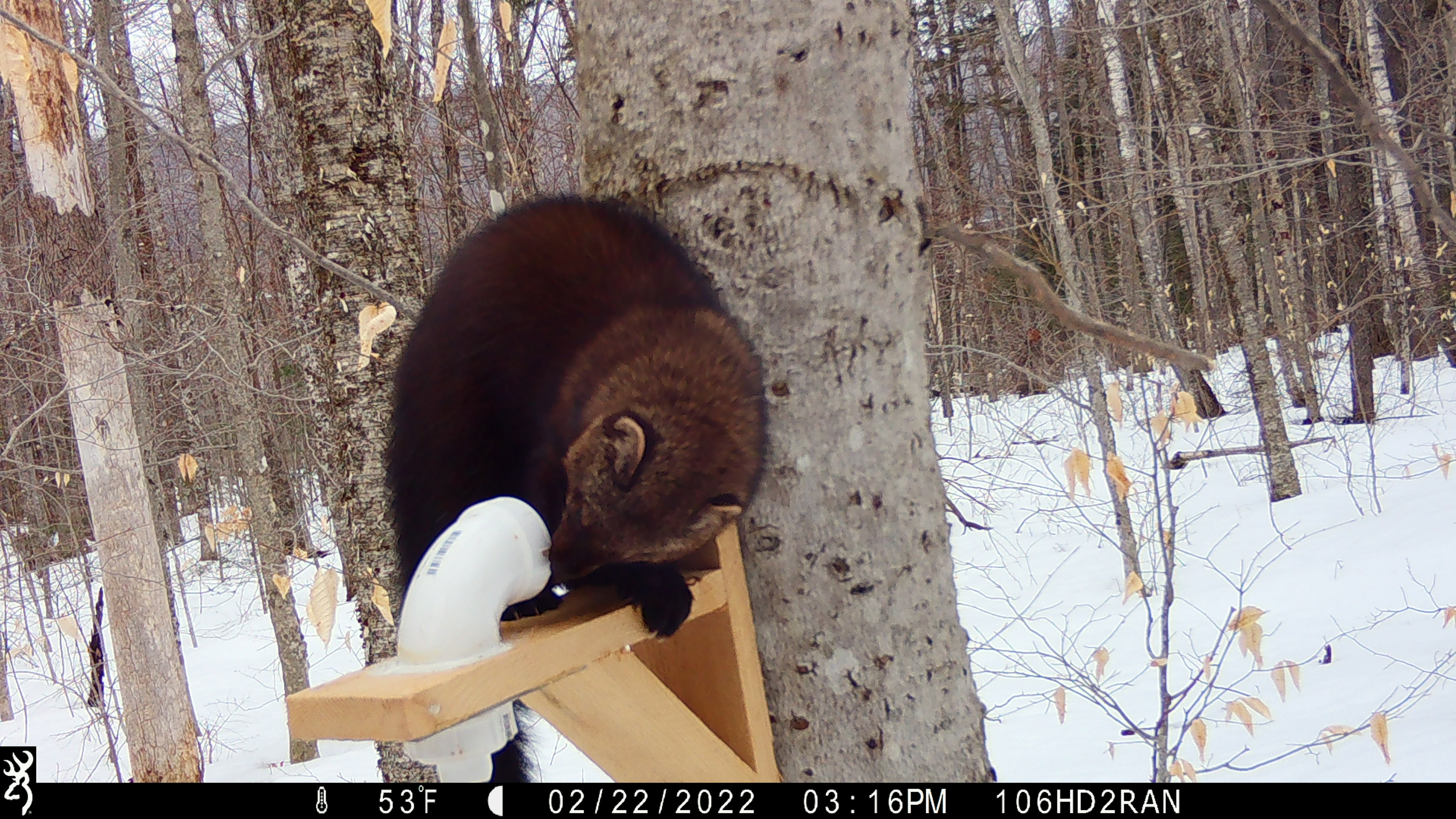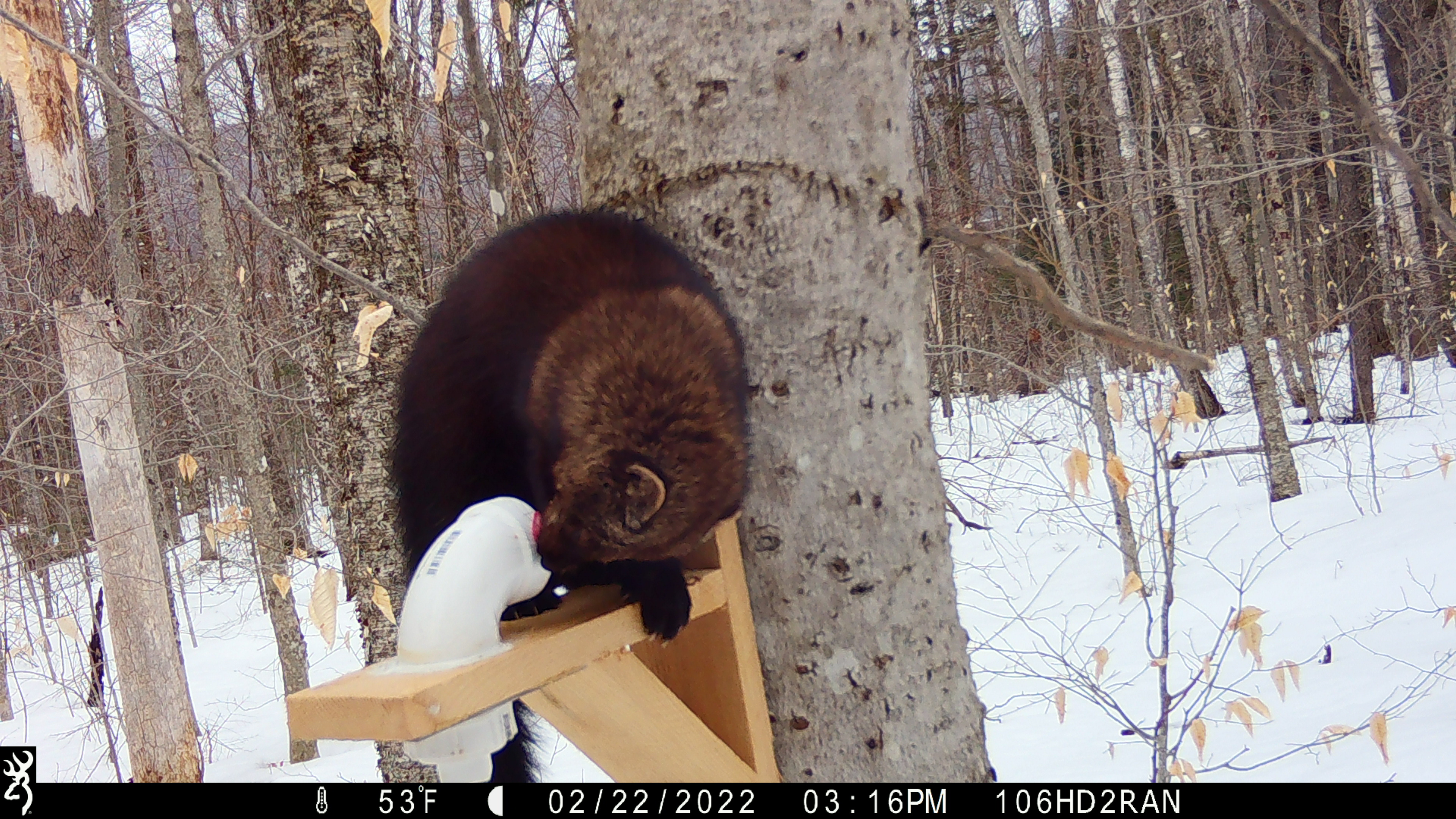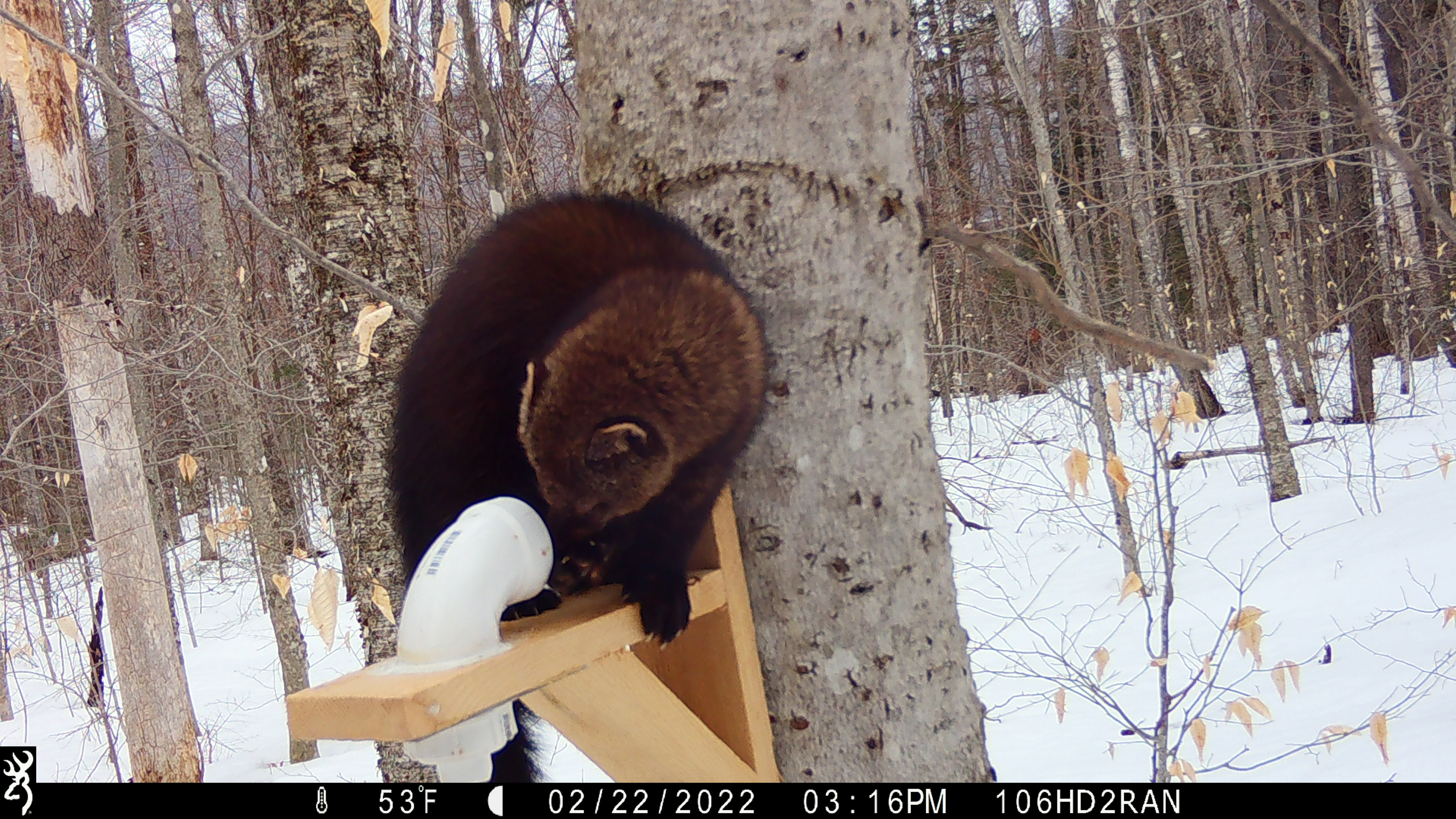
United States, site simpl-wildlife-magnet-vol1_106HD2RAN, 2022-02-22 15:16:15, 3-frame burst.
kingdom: Animalia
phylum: Chordata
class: Mammalia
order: Carnivora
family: Mustelidae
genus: Pekania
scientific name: Pekania pennanti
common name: fisher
Fisher (Pekania pennanti).